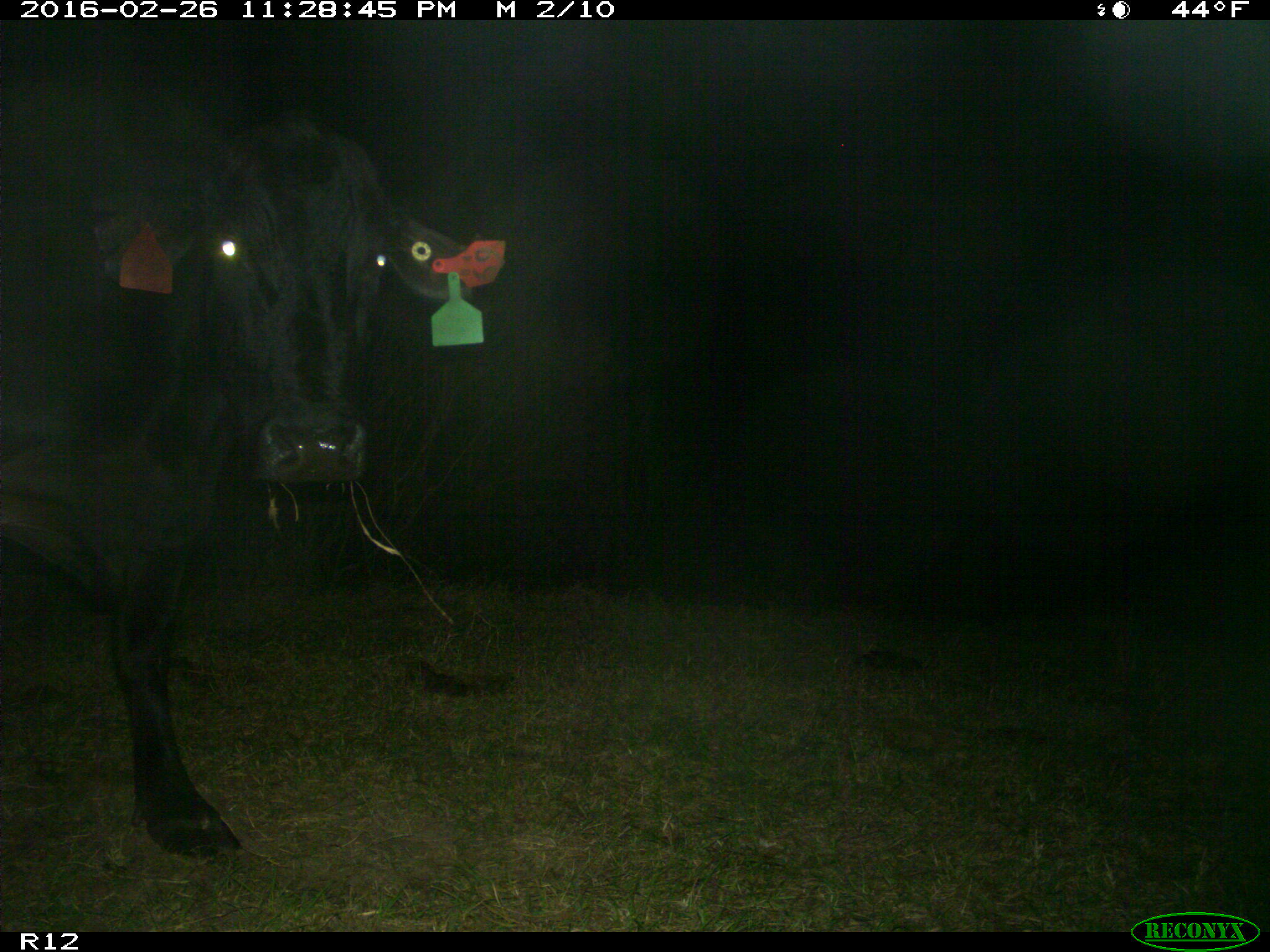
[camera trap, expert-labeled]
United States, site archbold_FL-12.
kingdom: Animalia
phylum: Chordata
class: Mammalia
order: Artiodactyla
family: Bovidae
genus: Bos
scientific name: Bos taurus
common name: domestic cow